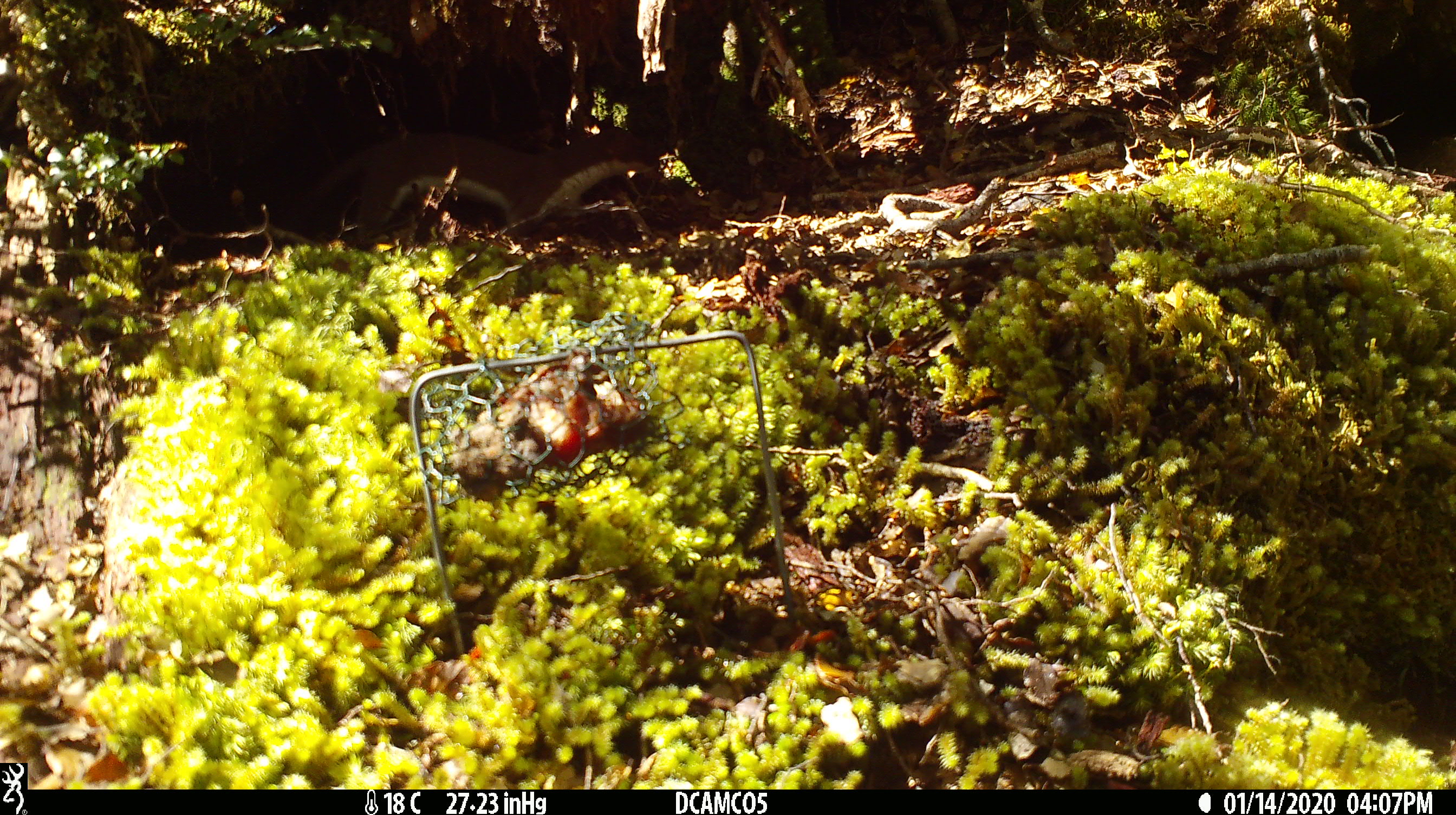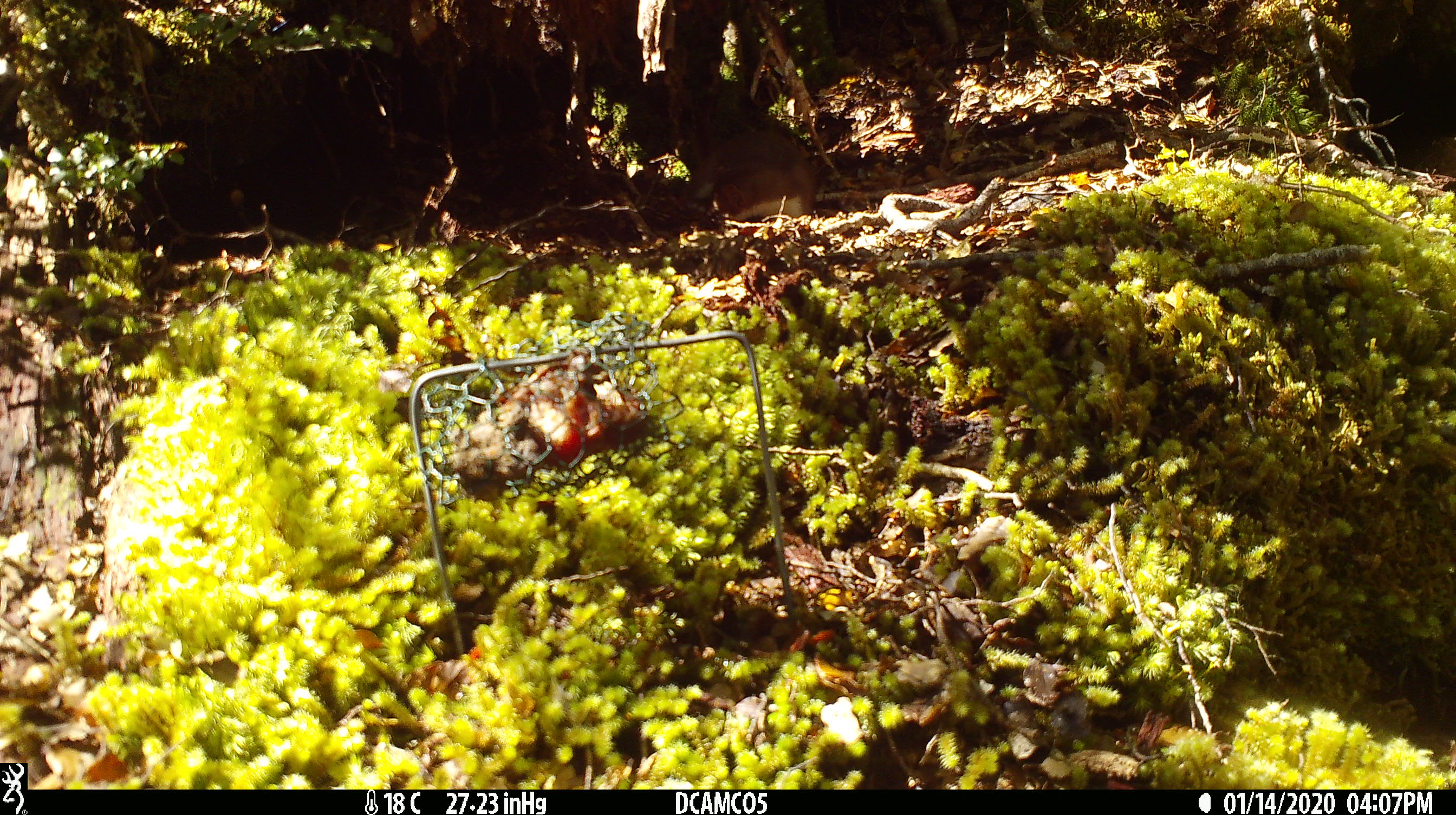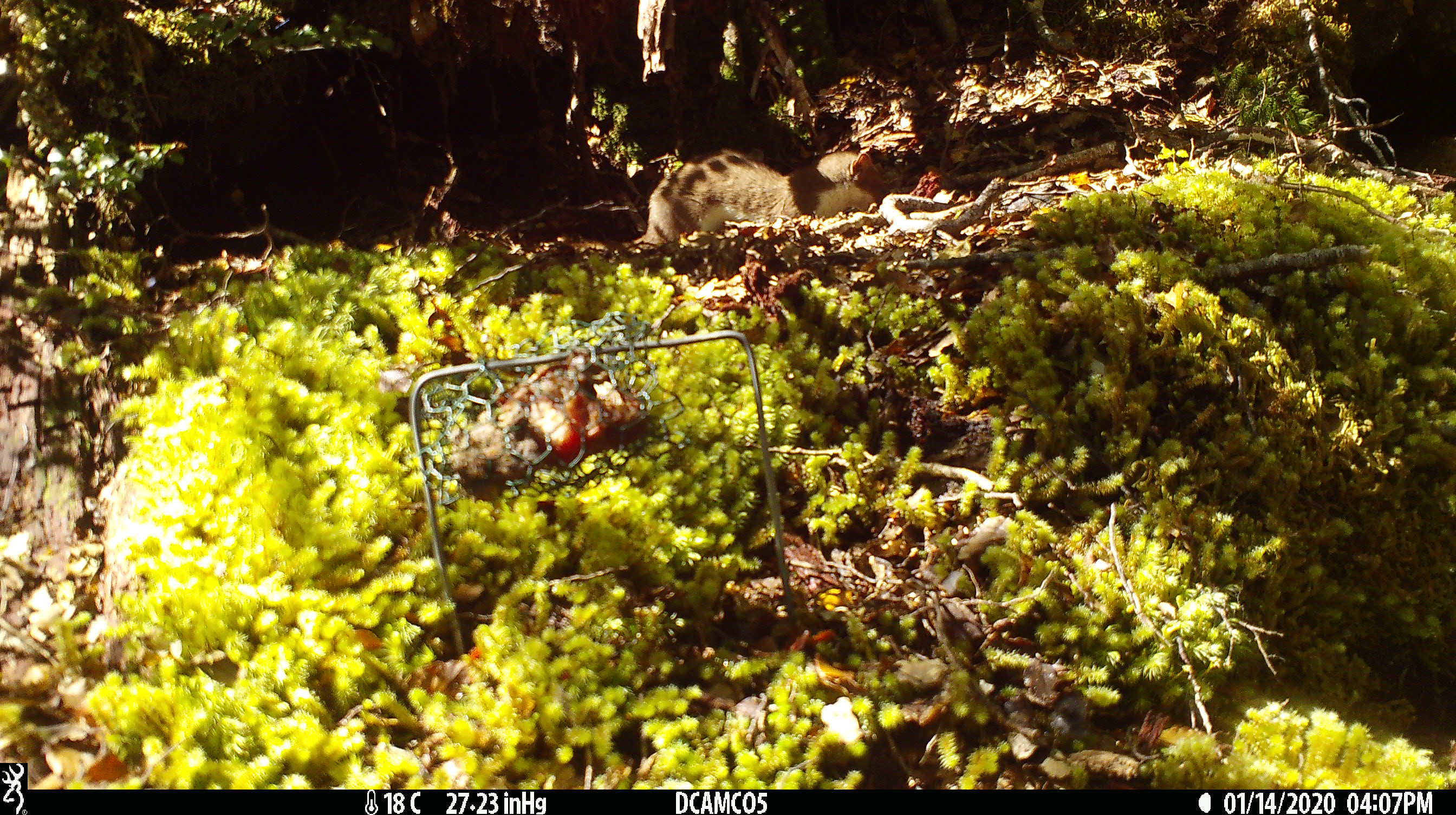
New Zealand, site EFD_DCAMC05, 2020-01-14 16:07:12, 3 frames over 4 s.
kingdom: Animalia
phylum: Chordata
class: Mammalia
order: Carnivora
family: Mustelidae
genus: Mustela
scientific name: Mustela erminea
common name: stoat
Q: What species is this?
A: Stoat (Mustela erminea).